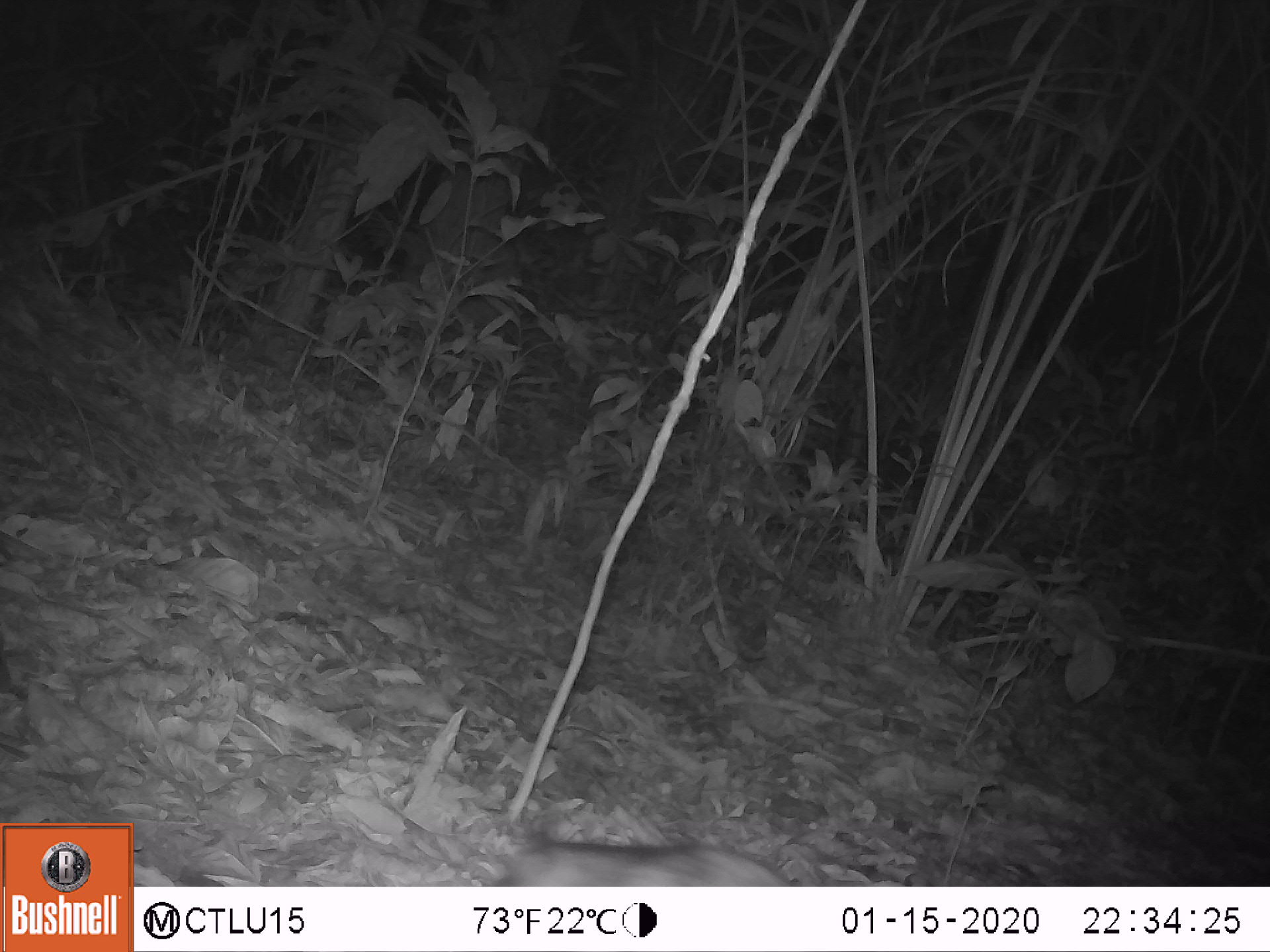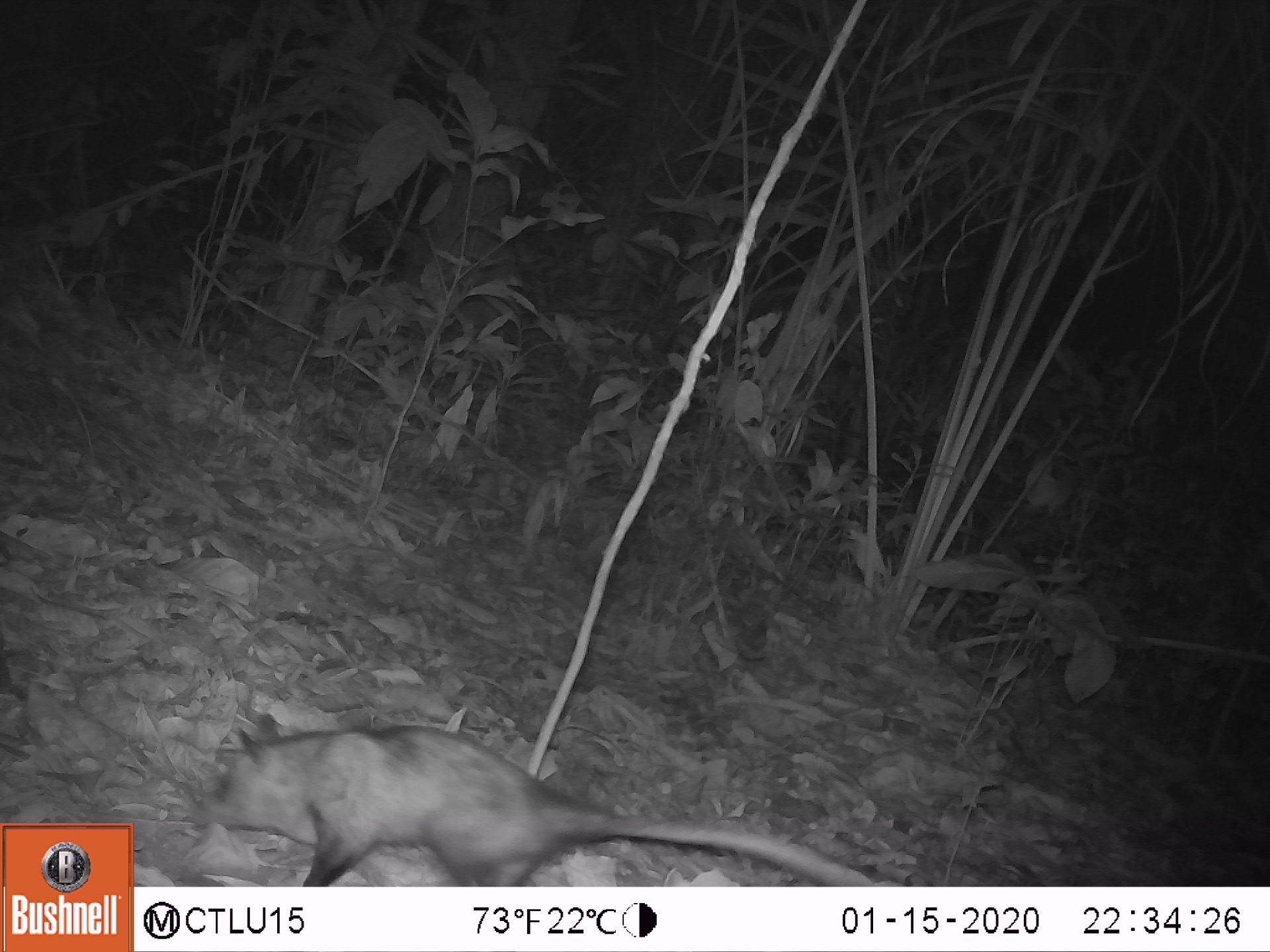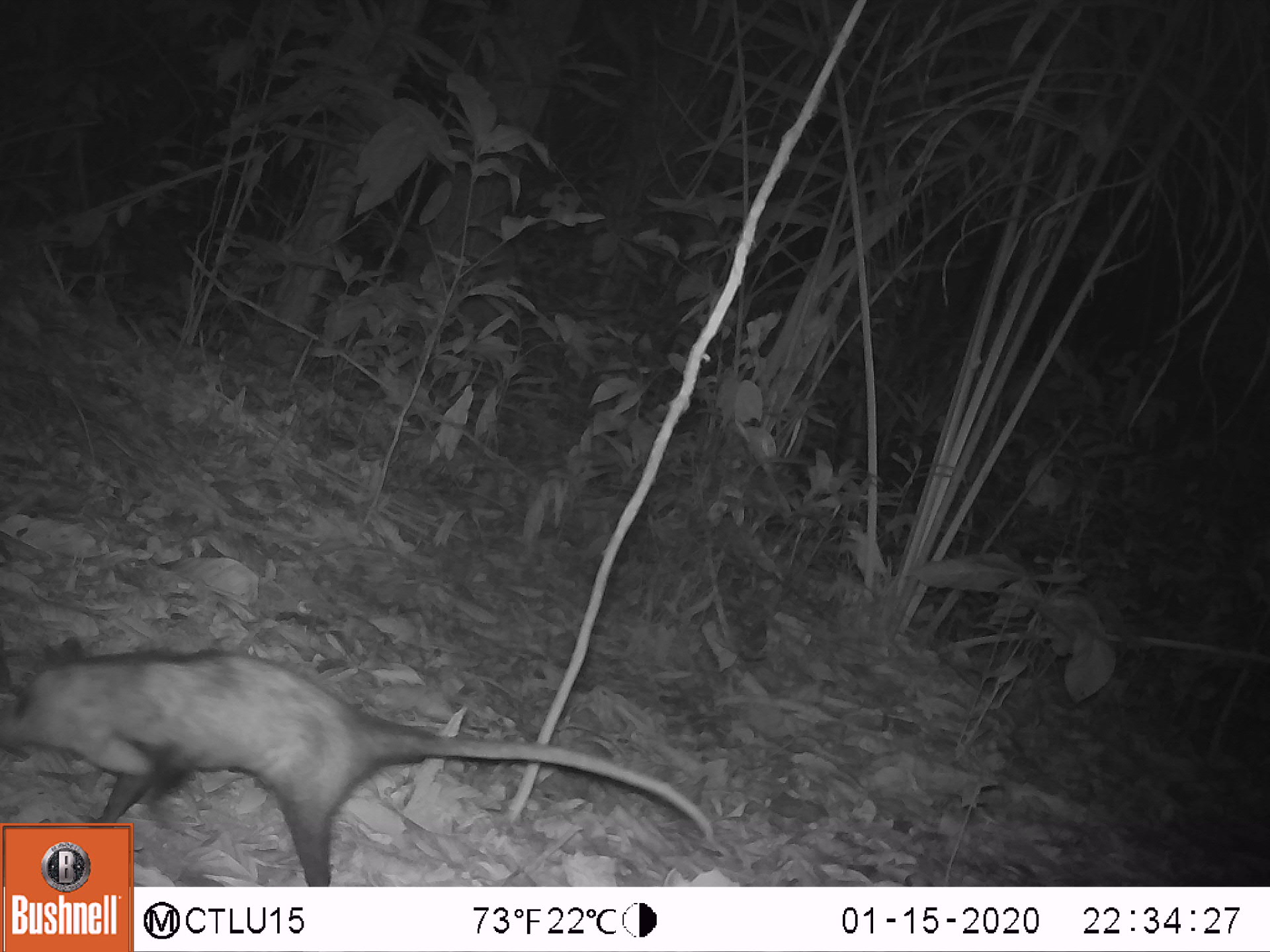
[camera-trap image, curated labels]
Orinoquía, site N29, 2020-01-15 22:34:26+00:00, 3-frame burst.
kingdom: Animalia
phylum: Chordata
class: Mammalia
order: Didelphimorphia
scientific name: Didelphimorphia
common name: possum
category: unknown possum